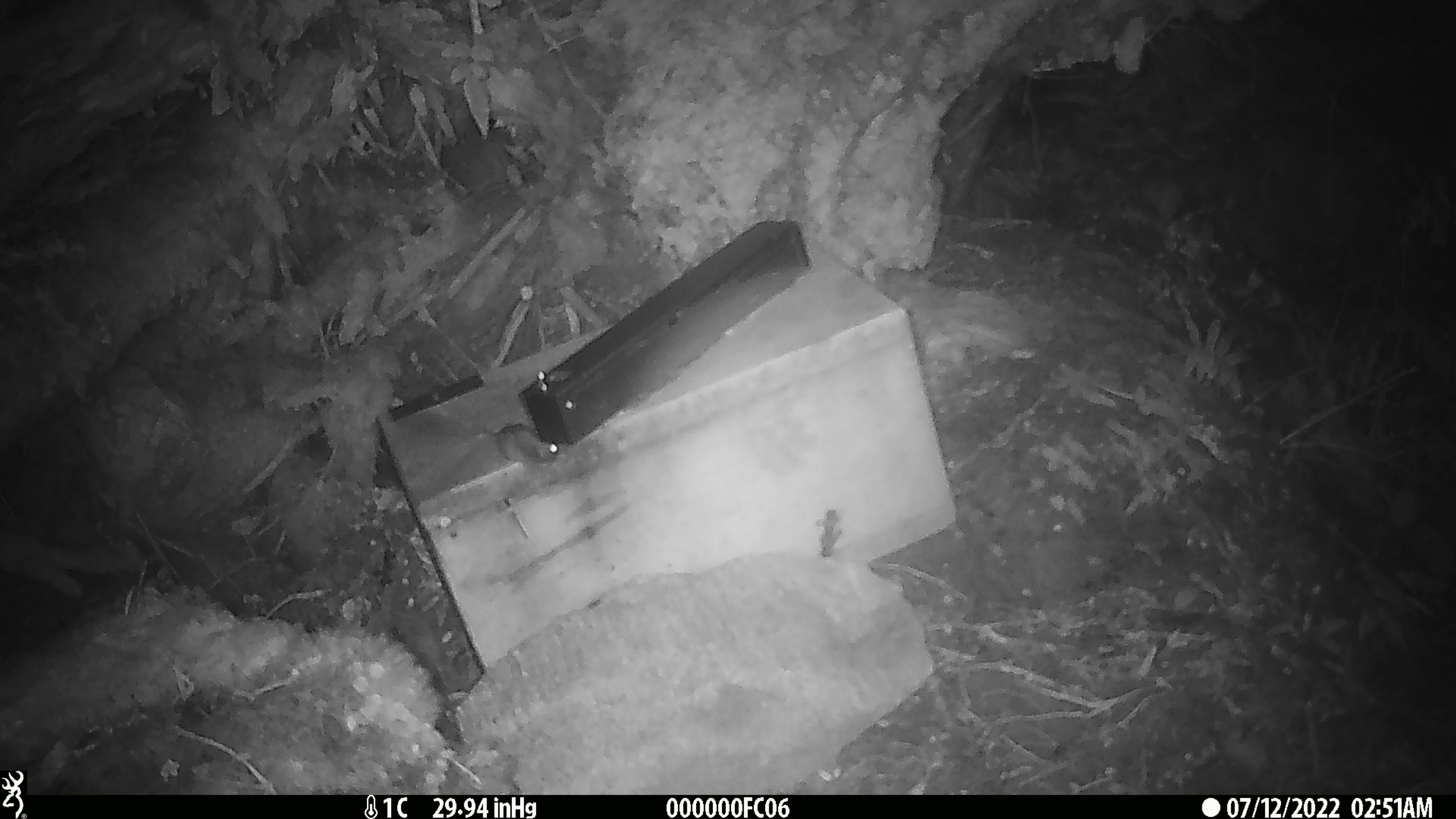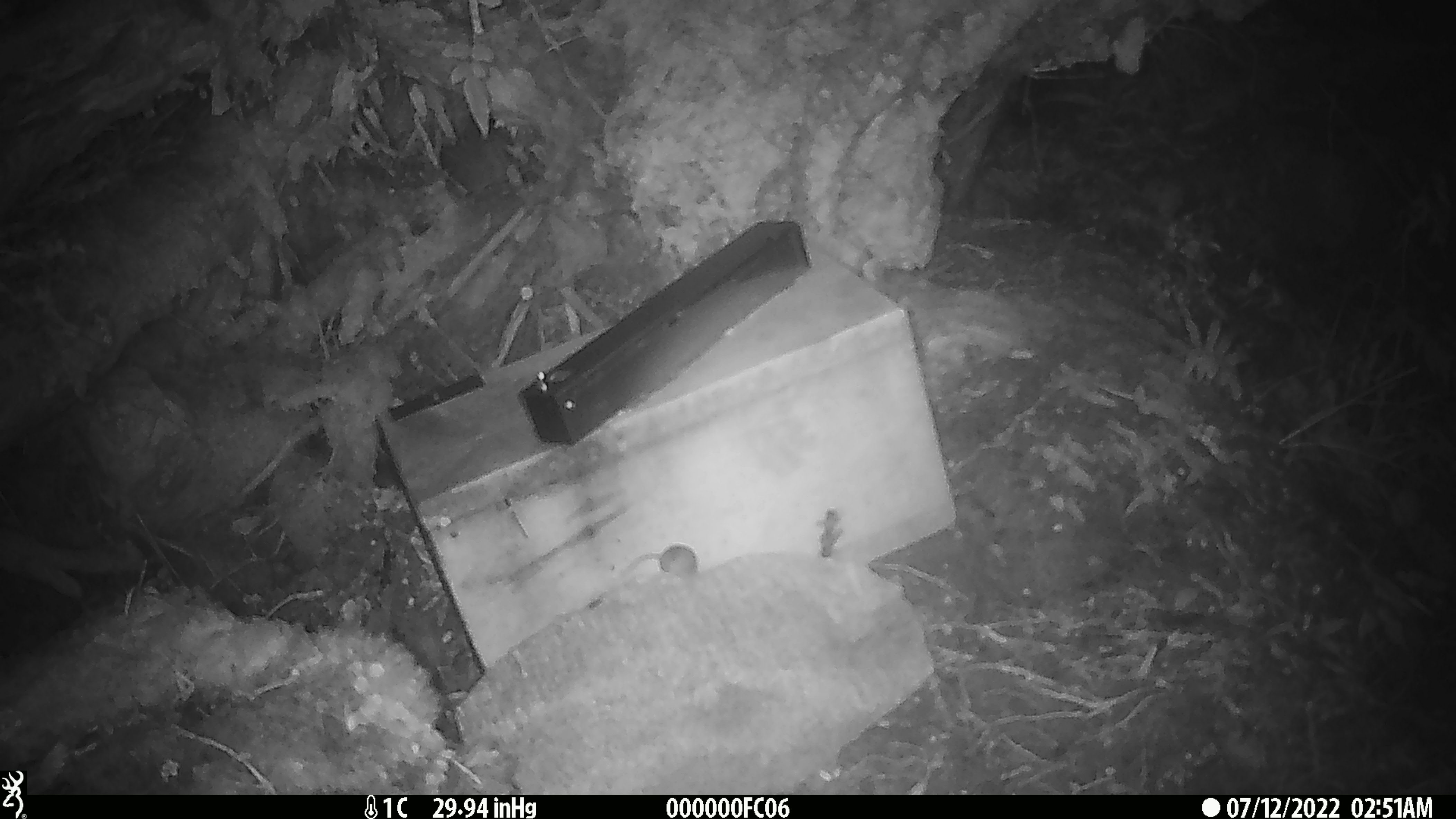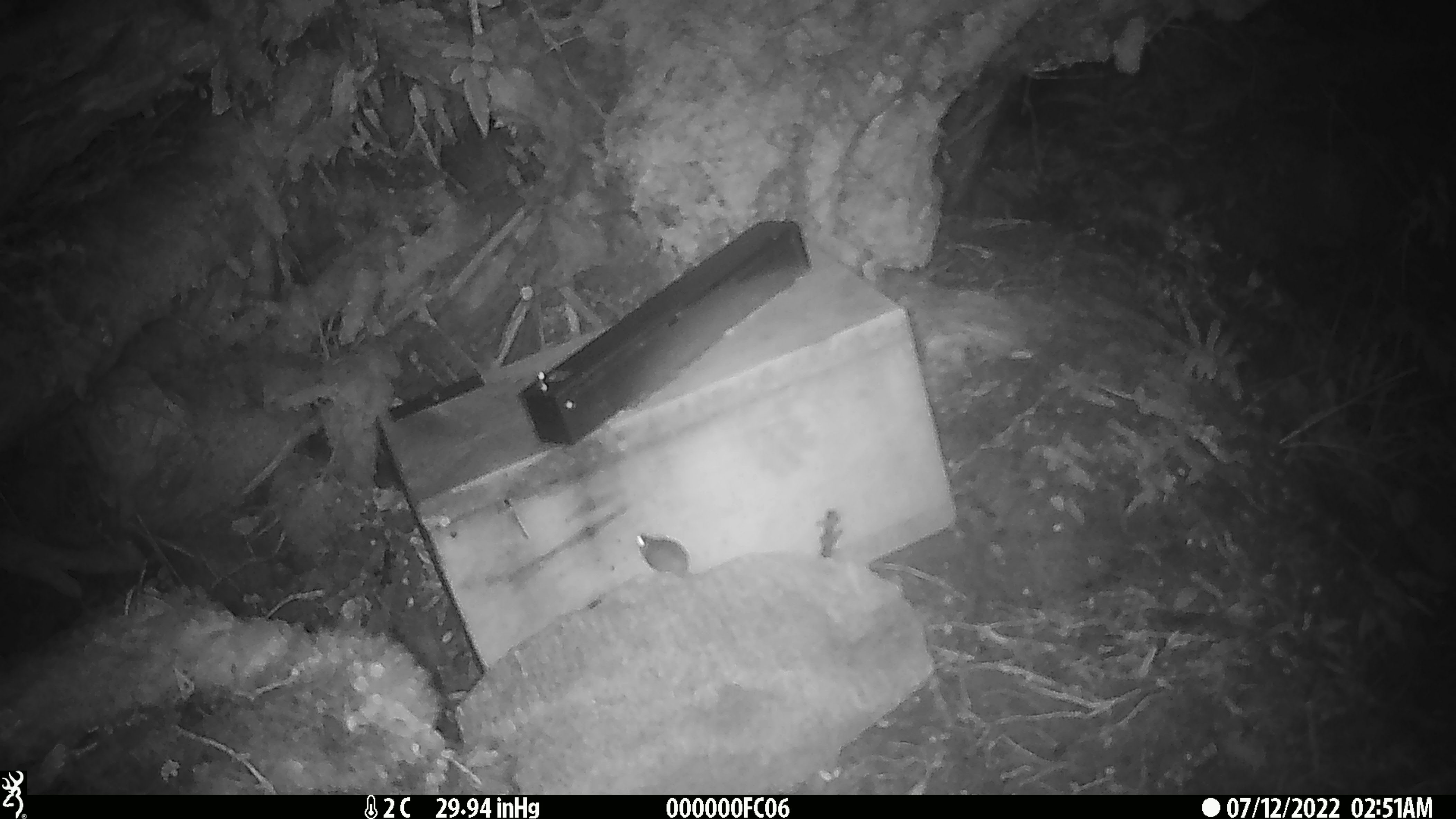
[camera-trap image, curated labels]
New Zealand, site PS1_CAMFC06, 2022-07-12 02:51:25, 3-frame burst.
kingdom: Animalia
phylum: Chordata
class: Mammalia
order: Rodentia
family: Muridae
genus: Mus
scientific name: Mus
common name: mouse